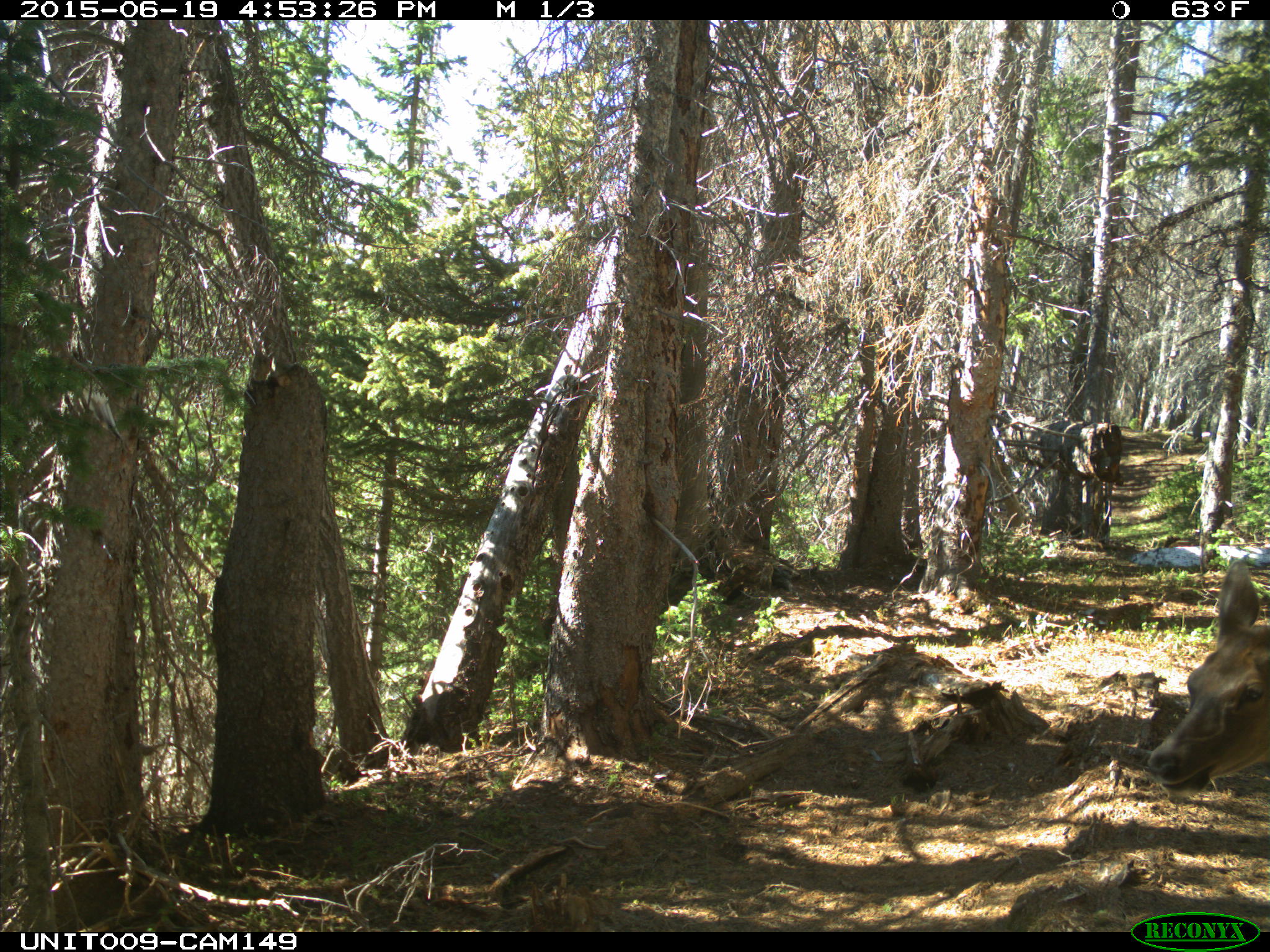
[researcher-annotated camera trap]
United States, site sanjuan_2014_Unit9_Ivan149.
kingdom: Animalia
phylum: Chordata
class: Mammalia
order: Artiodactyla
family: Cervidae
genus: Cervus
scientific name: Cervus elaphus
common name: red deer